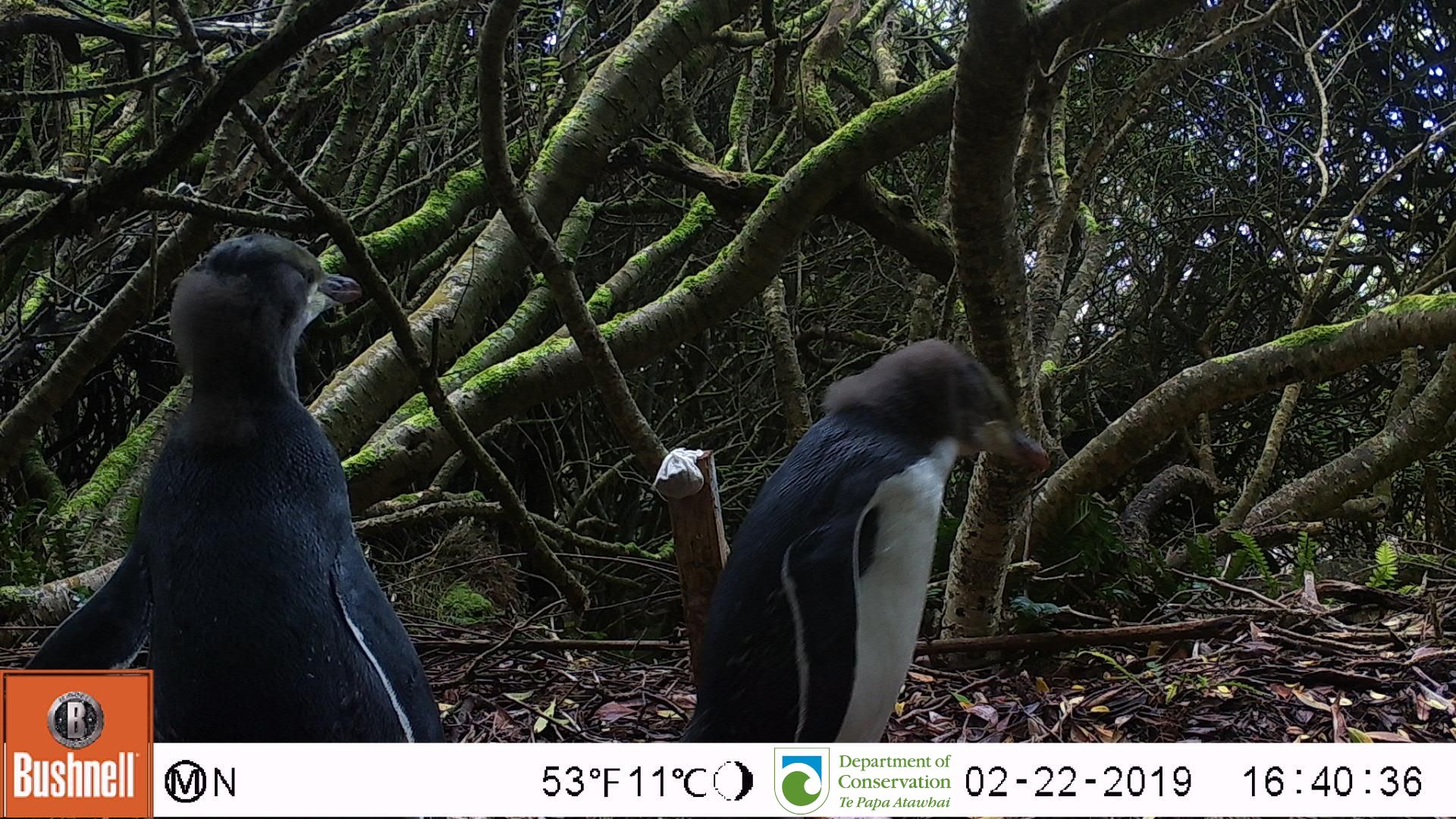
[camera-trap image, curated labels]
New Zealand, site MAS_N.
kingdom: Animalia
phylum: Chordata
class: Aves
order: Sphenisciformes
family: Spheniscidae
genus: Megadyptes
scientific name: Megadyptes antipodes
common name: yellow-eyed penguin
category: yellow eyed penguin